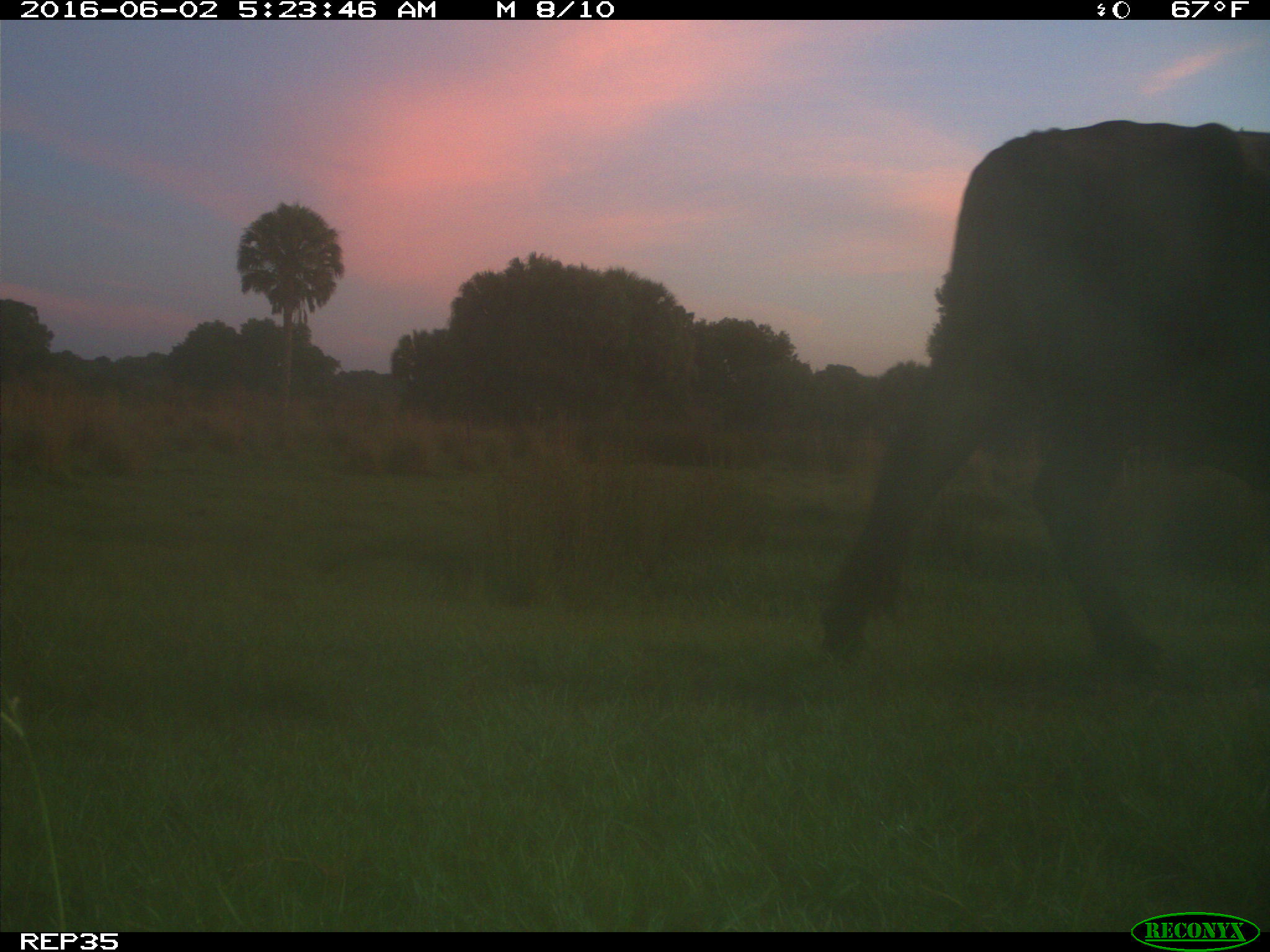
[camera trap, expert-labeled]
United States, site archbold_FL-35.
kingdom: Animalia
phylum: Chordata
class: Mammalia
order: Artiodactyla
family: Bovidae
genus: Bos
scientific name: Bos taurus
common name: domestic cow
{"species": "Bos taurus (domestic cow)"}